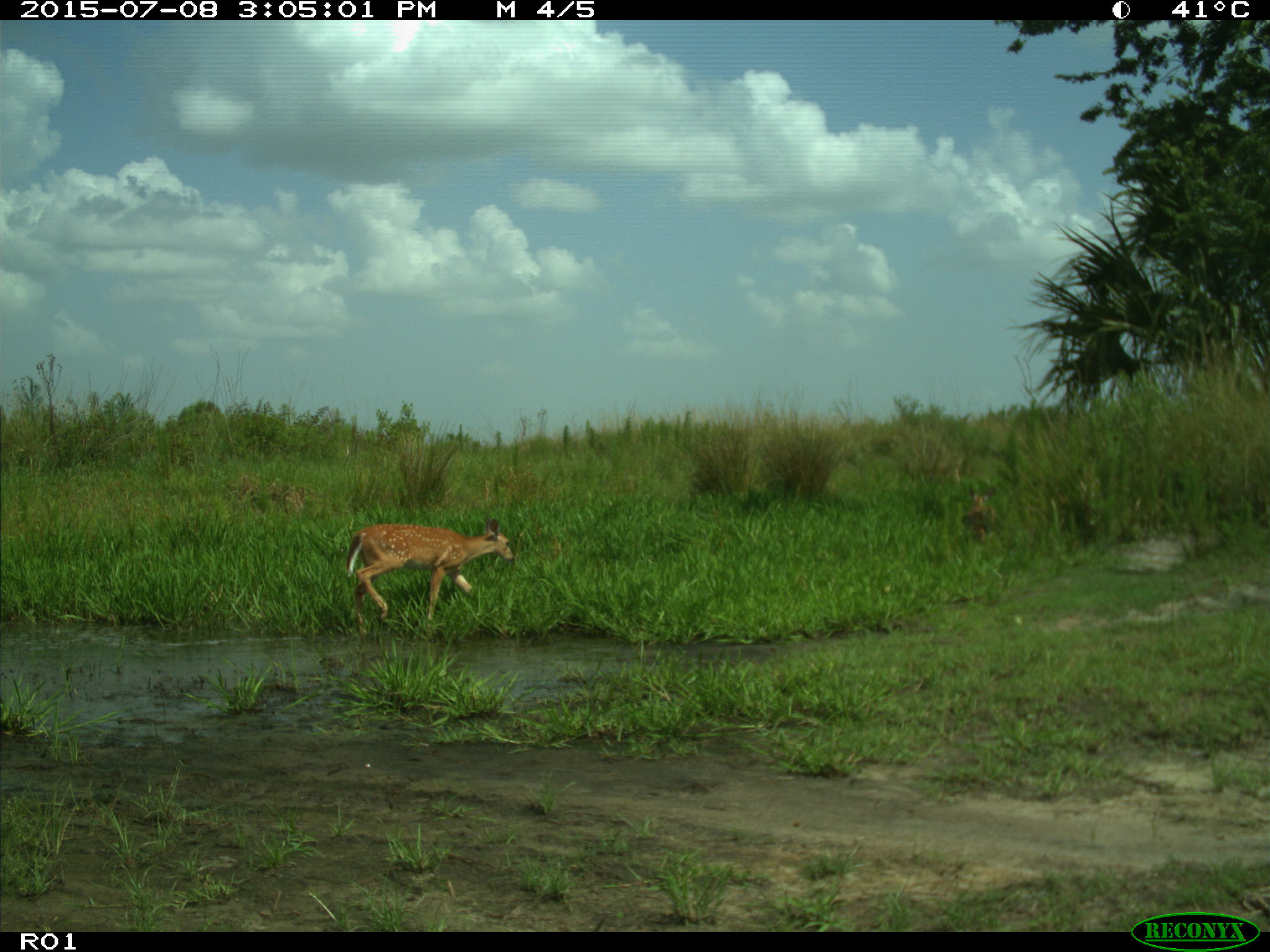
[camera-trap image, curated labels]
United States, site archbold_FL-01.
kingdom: Animalia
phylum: Chordata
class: Mammalia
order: Artiodactyla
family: Cervidae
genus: Odocoileus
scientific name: Odocoileus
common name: deer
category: unidentified deer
Unidentified deer (deer) (Odocoileus).